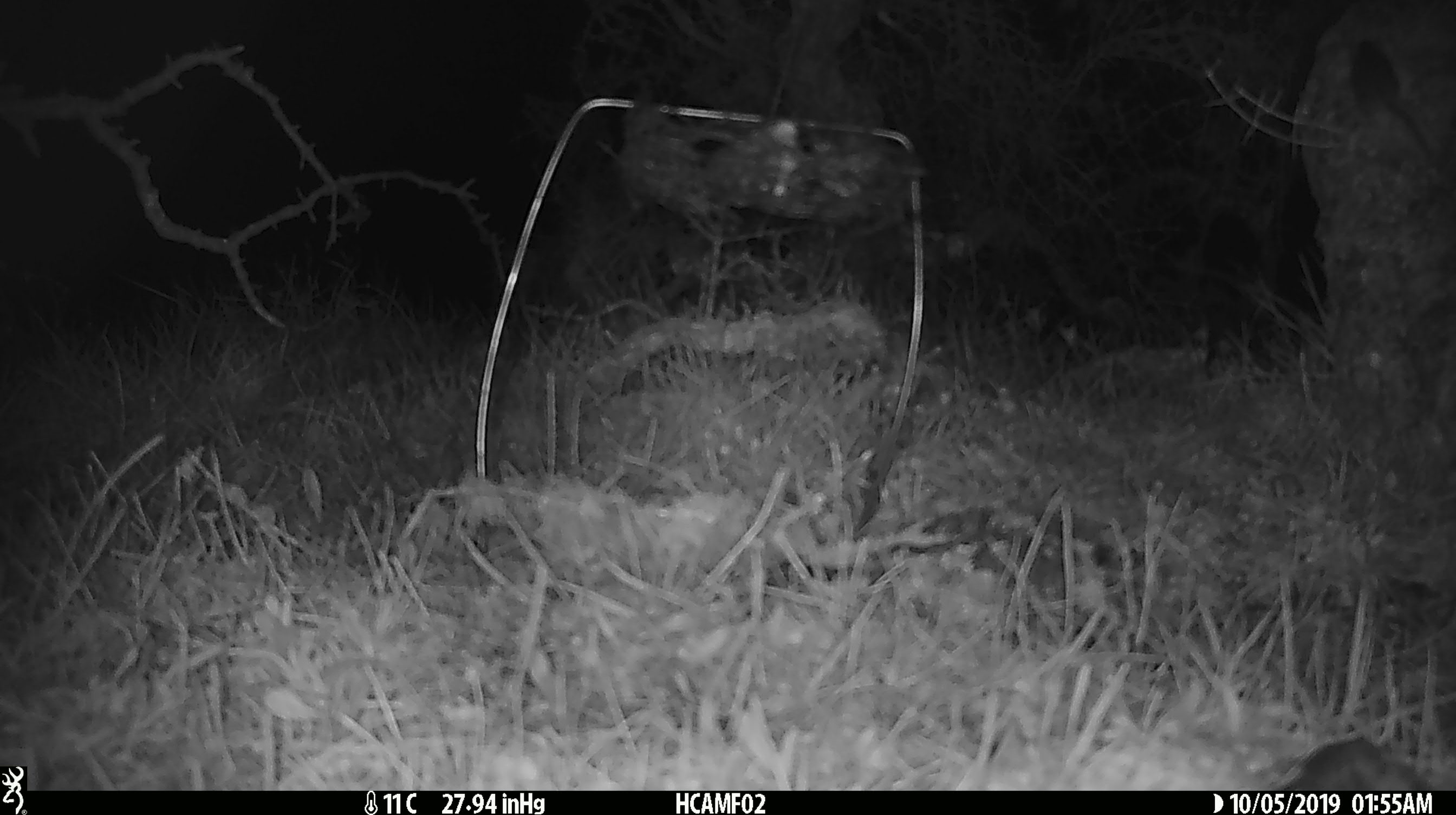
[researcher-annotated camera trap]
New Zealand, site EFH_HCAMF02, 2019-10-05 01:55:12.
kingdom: Animalia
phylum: Chordata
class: Mammalia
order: Rodentia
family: Muridae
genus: Mus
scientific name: Mus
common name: mouse